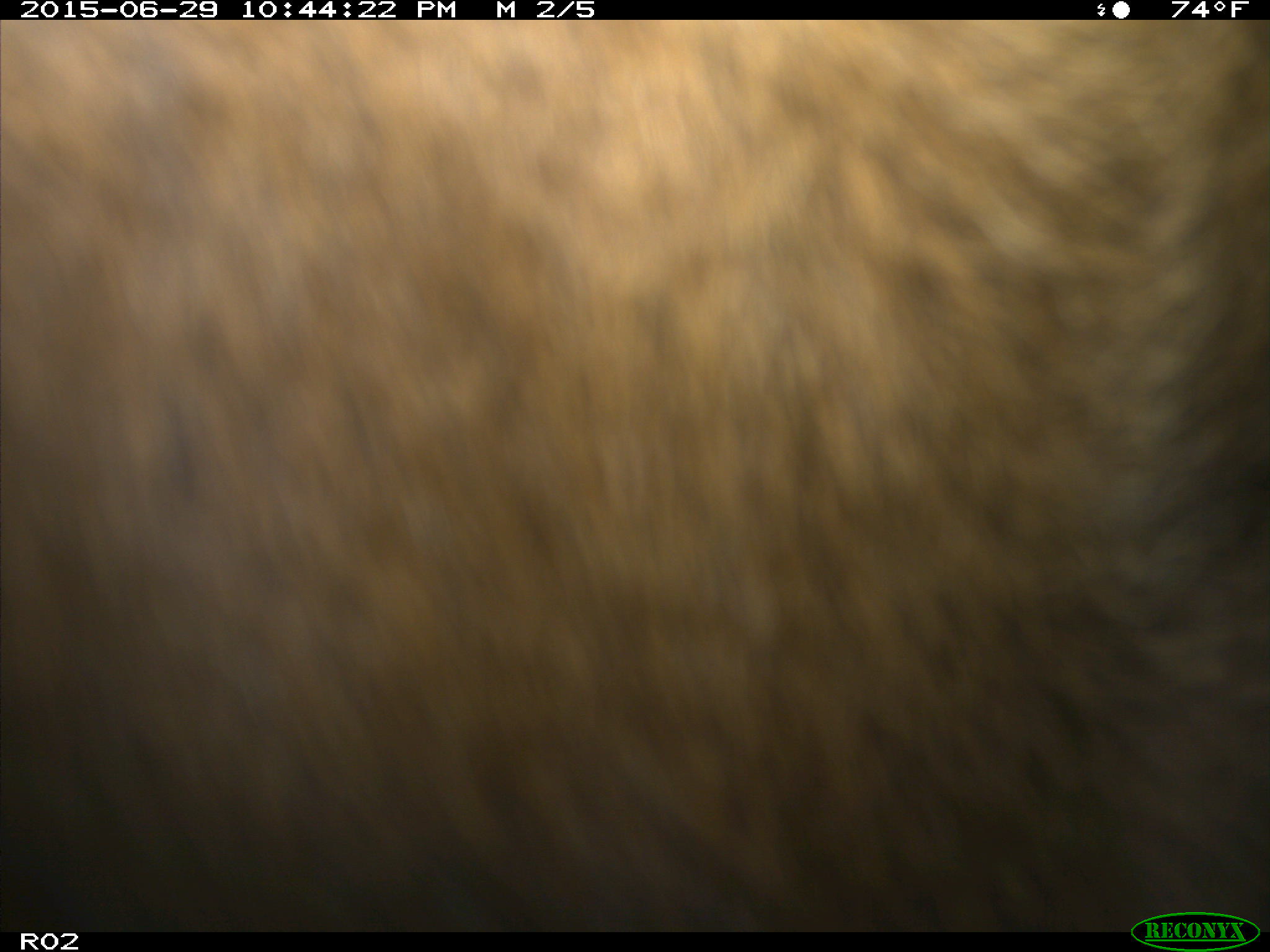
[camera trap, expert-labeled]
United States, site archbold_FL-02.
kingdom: Animalia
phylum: Chordata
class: Mammalia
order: Artiodactyla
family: Bovidae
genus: Bos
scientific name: Bos taurus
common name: domestic cow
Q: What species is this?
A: Bos taurus (domestic cow).